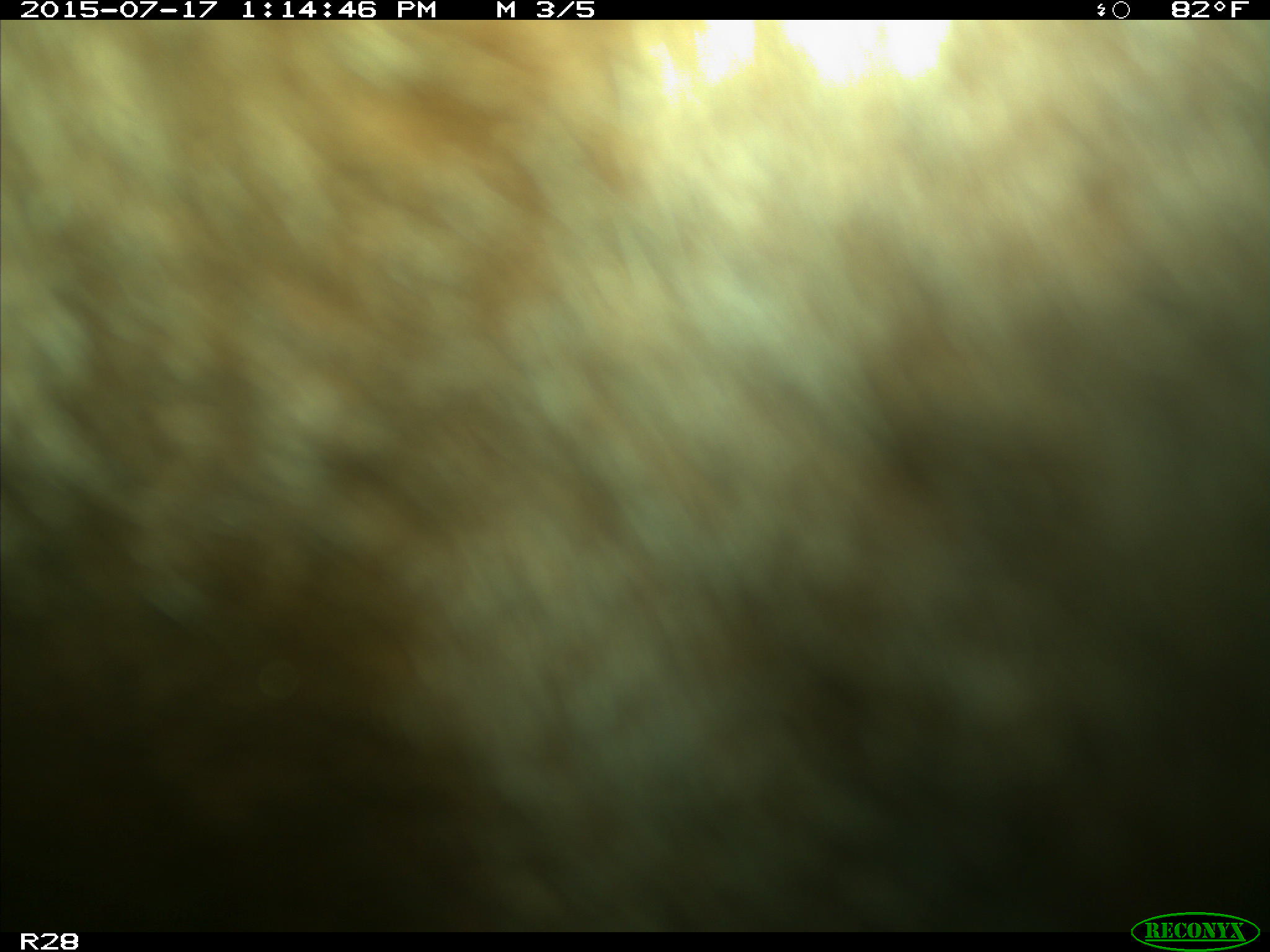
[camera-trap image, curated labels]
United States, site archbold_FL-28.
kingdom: Animalia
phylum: Chordata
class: Mammalia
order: Artiodactyla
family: Bovidae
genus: Bos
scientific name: Bos taurus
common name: domestic cow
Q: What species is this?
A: Bos taurus (domestic cow).